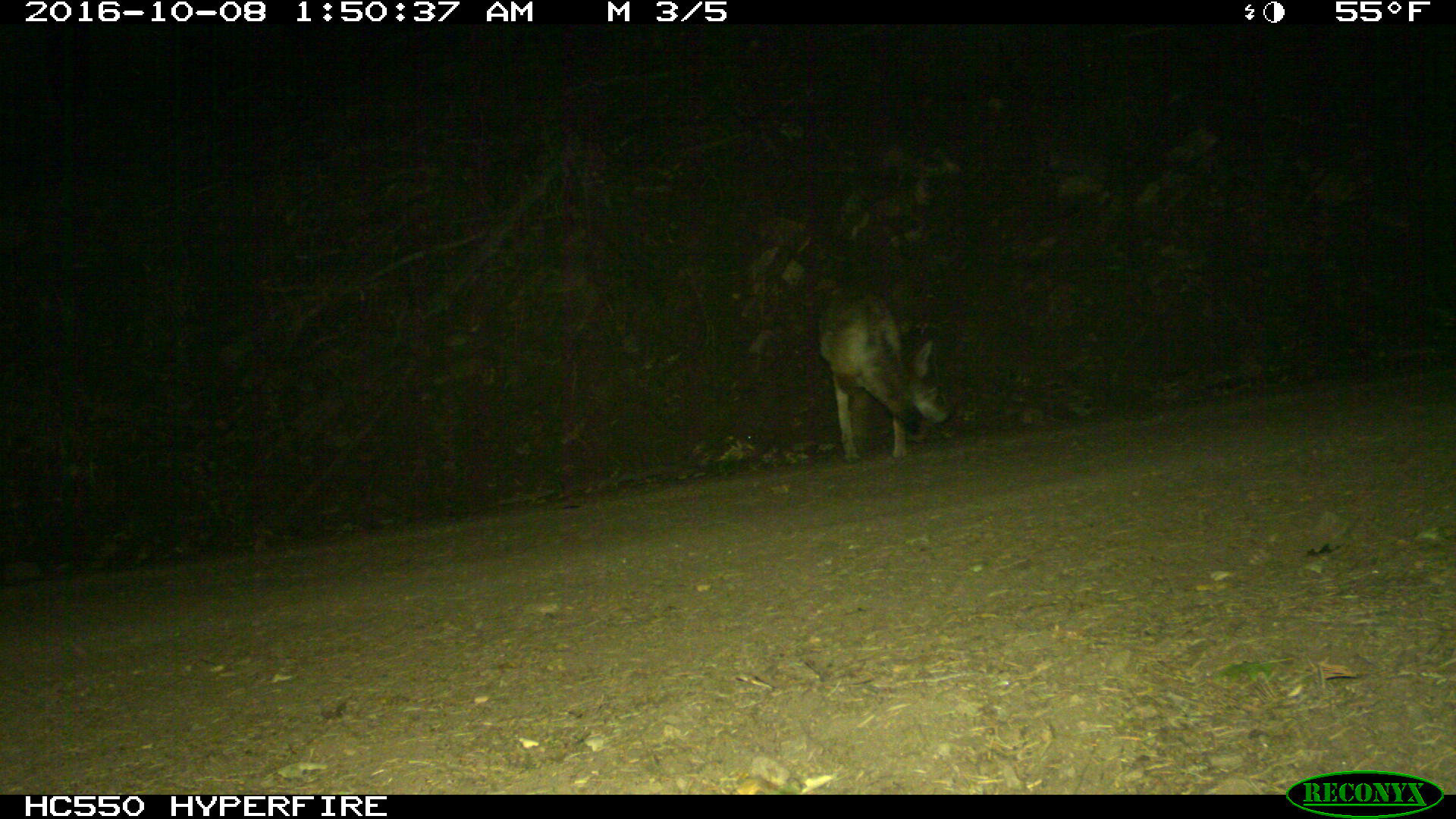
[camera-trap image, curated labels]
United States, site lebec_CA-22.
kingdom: Animalia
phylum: Chordata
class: Mammalia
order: Carnivora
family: Canidae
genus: Canis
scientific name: Canis latrans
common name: coyote